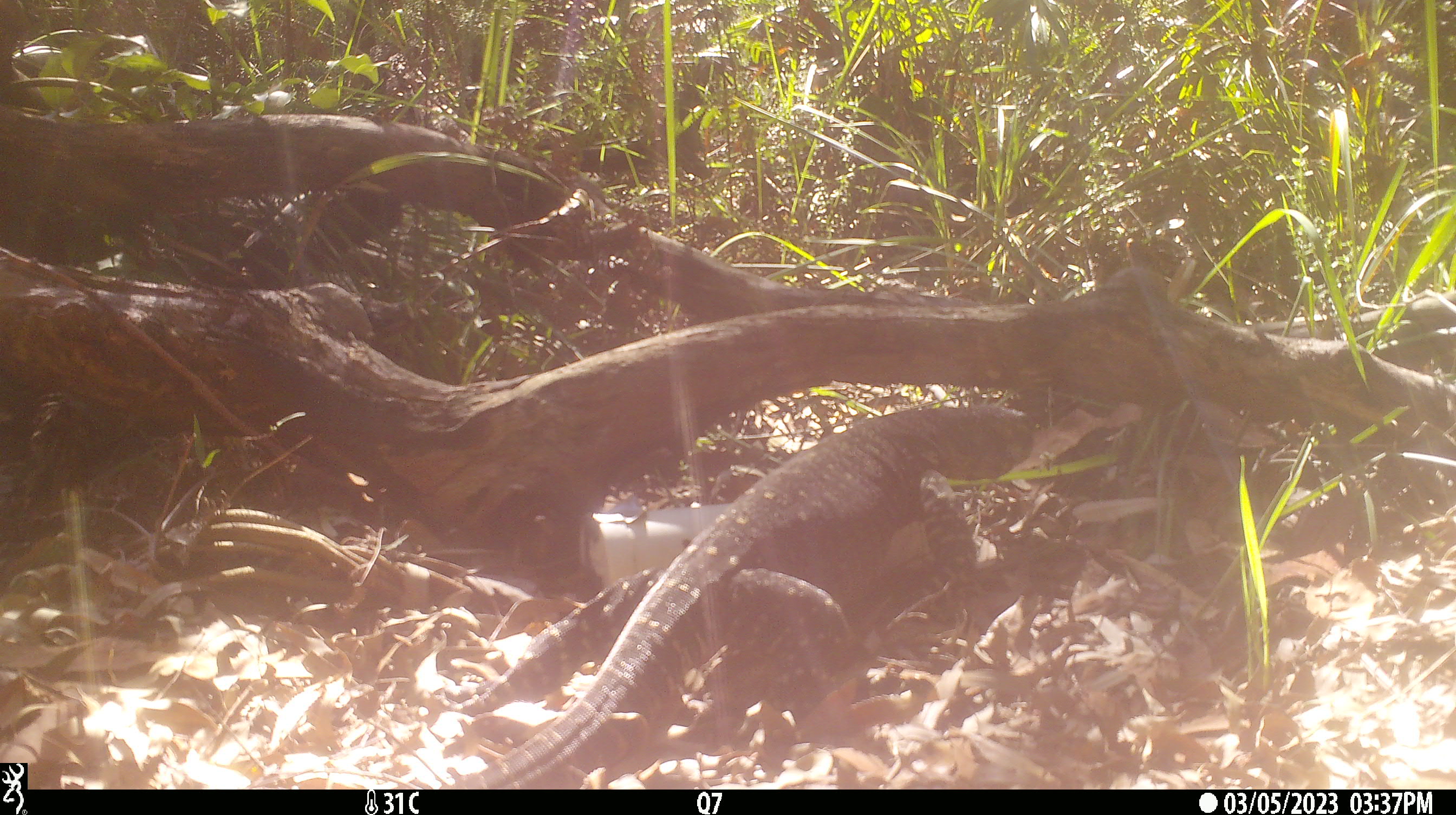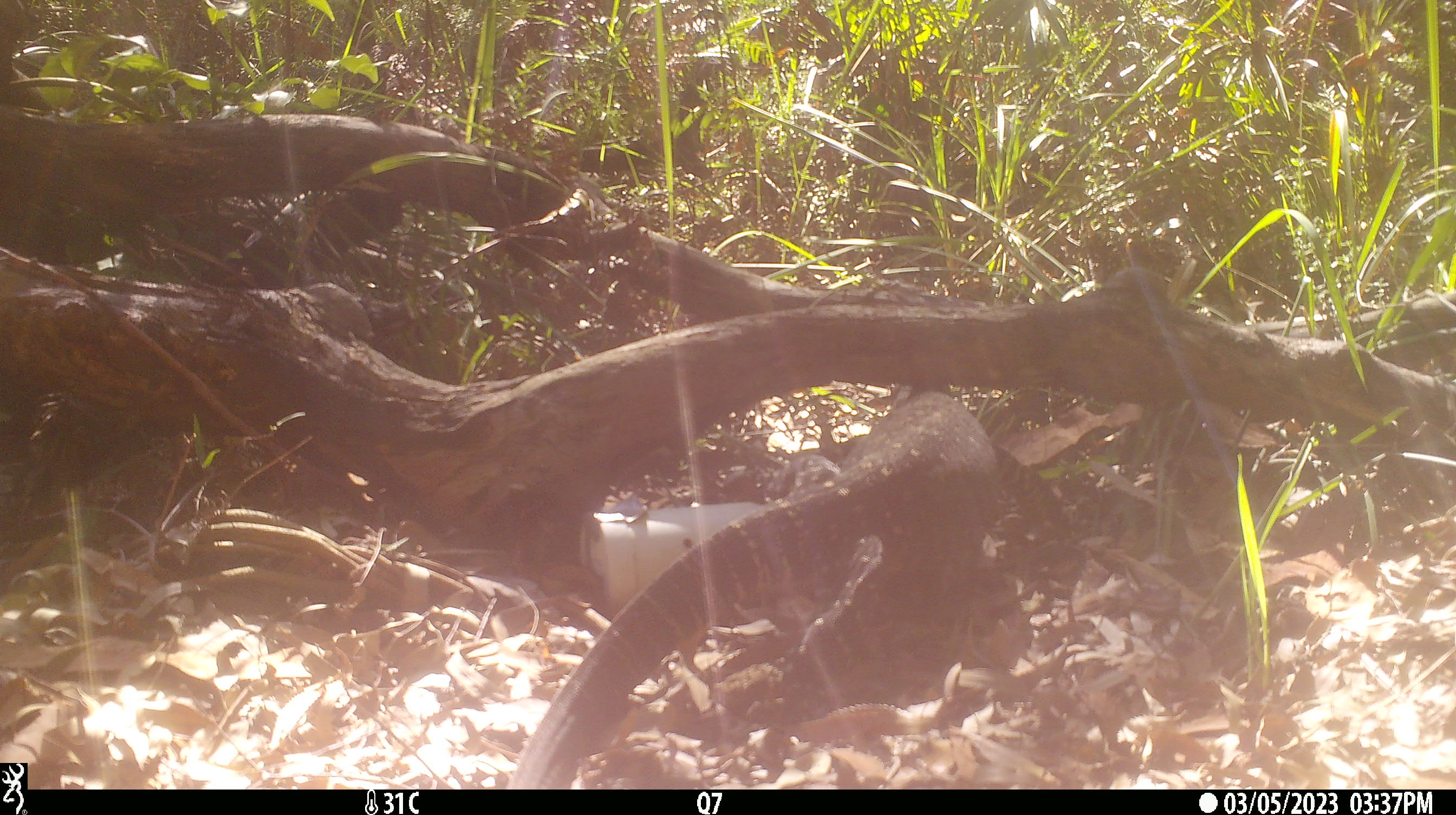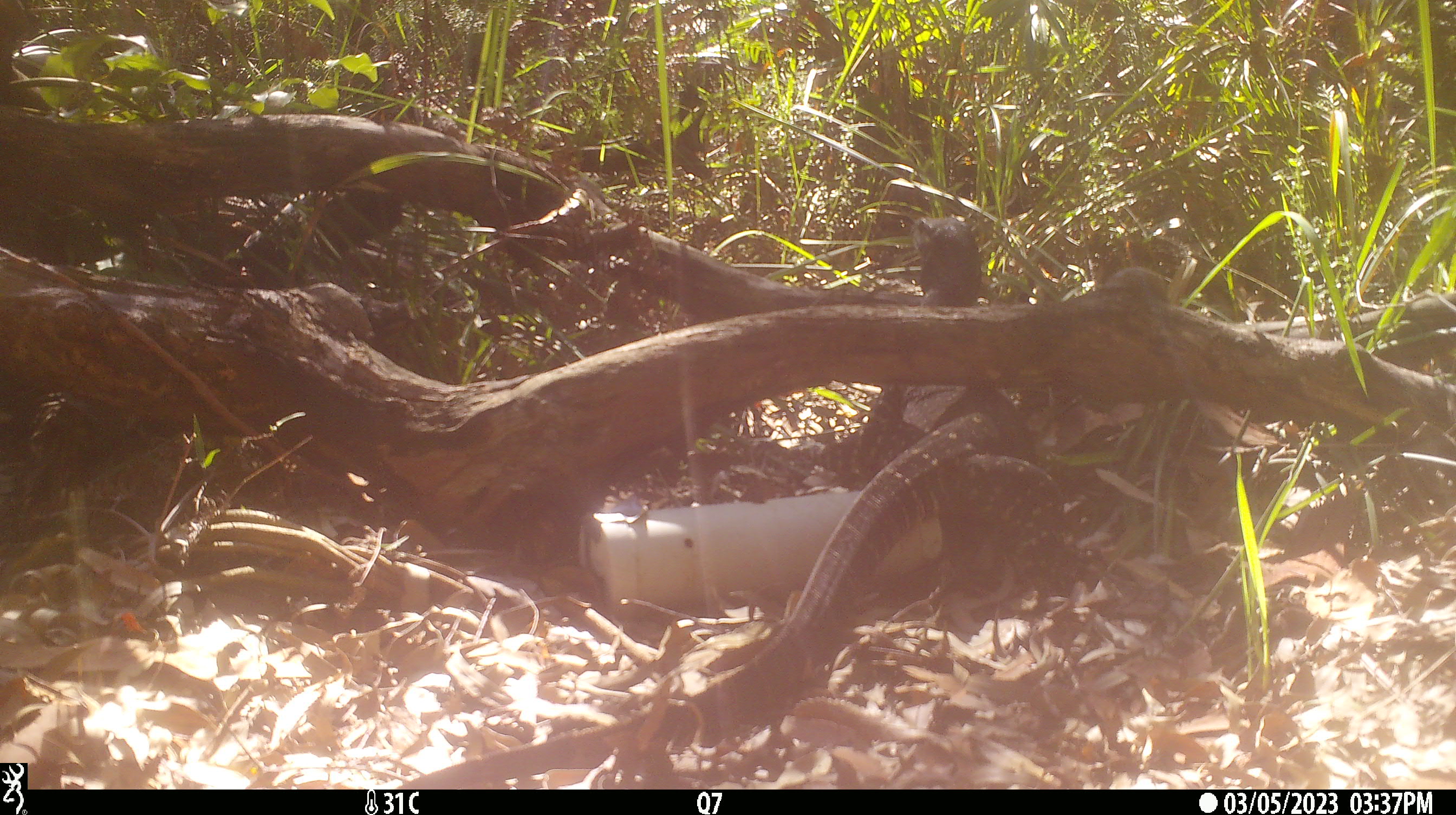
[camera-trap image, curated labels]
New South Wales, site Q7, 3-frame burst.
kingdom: Animalia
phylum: Chordata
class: Reptilia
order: Squamata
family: Varanidae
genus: Varanus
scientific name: Varanus varius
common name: lace monitor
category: goanna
Goanna (lace monitor) (Varanus varius).